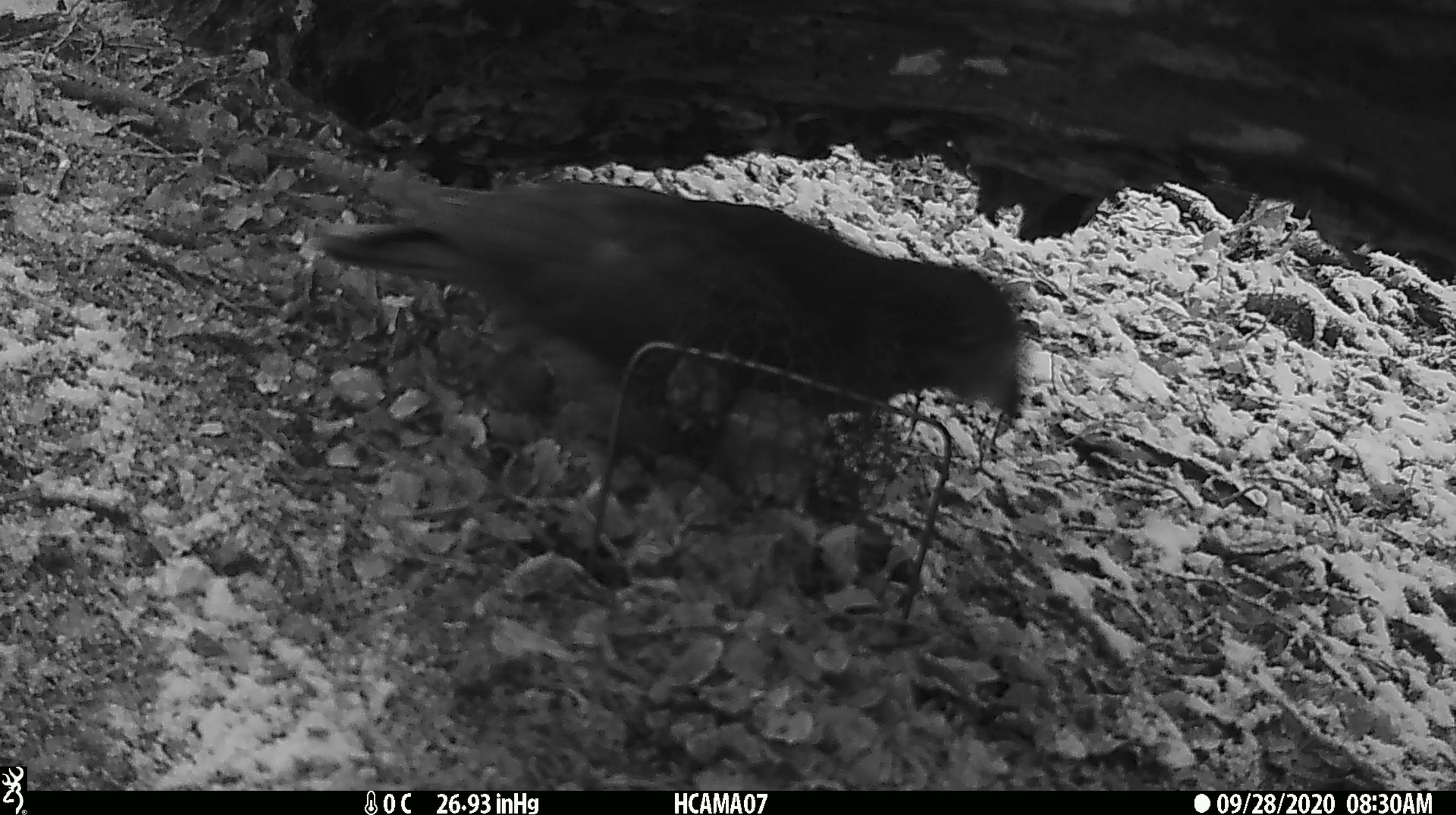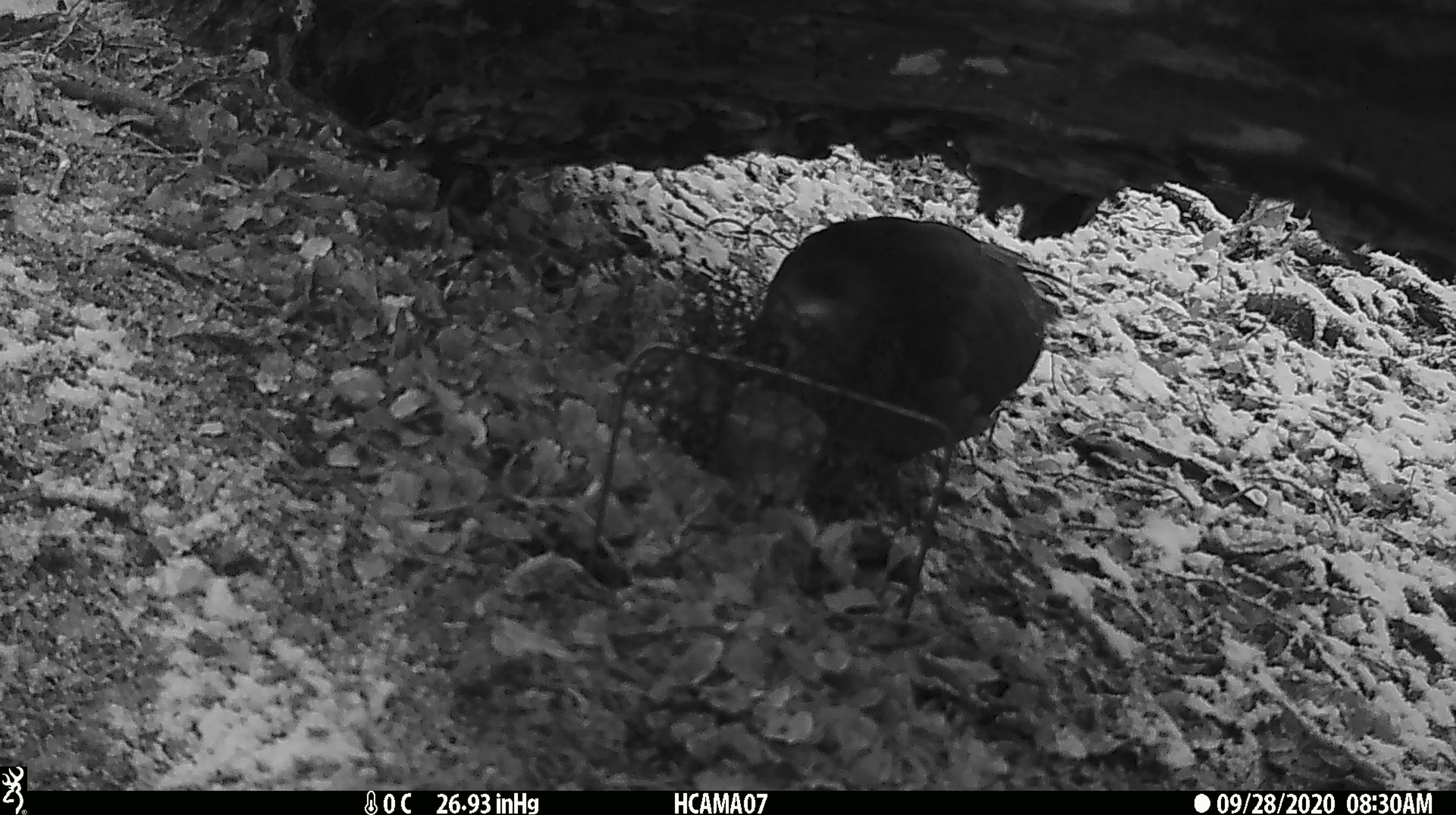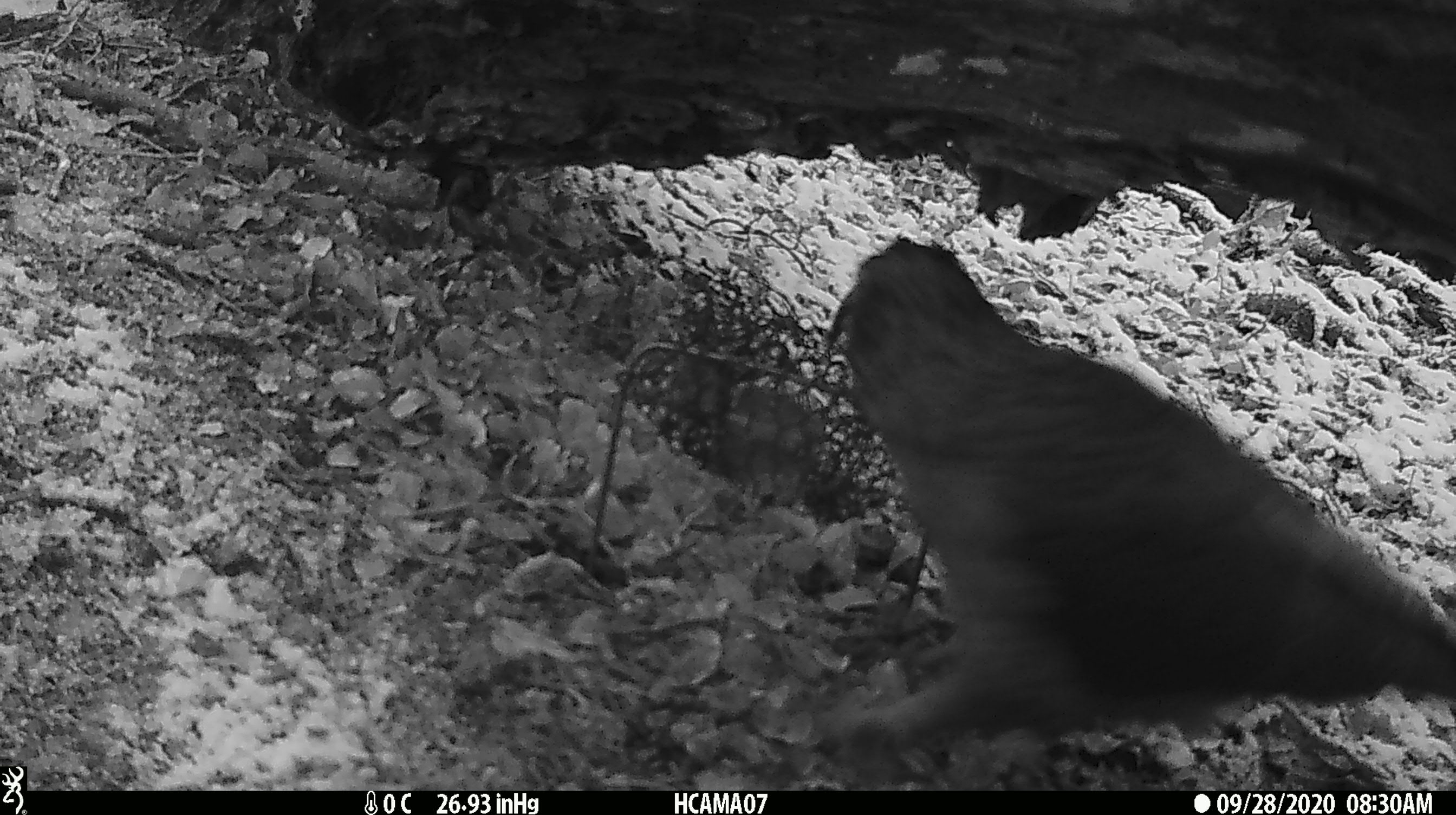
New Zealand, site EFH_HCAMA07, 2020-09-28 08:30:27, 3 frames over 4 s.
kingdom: Animalia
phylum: Chordata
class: Aves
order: Psittaciformes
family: Strigopidae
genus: Nestor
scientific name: Nestor notabilis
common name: kea